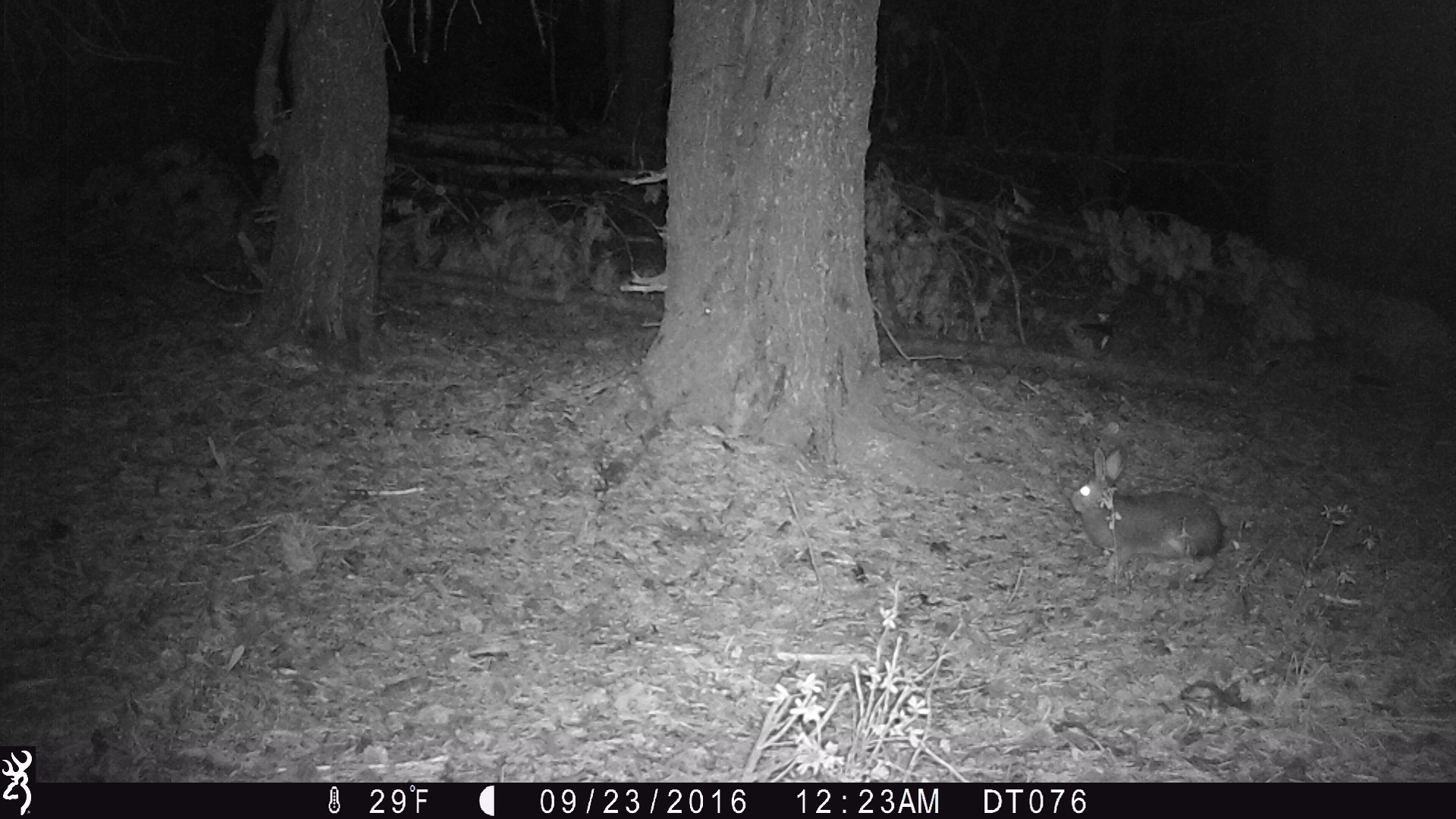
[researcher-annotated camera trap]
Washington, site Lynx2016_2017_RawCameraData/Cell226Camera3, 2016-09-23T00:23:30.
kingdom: Animalia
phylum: Chordata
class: Mammalia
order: Lagomorpha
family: Leporidae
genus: Lepus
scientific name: Lepus americanus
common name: snowshoe hare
Lepus americanus (snowshoe hare). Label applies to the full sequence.